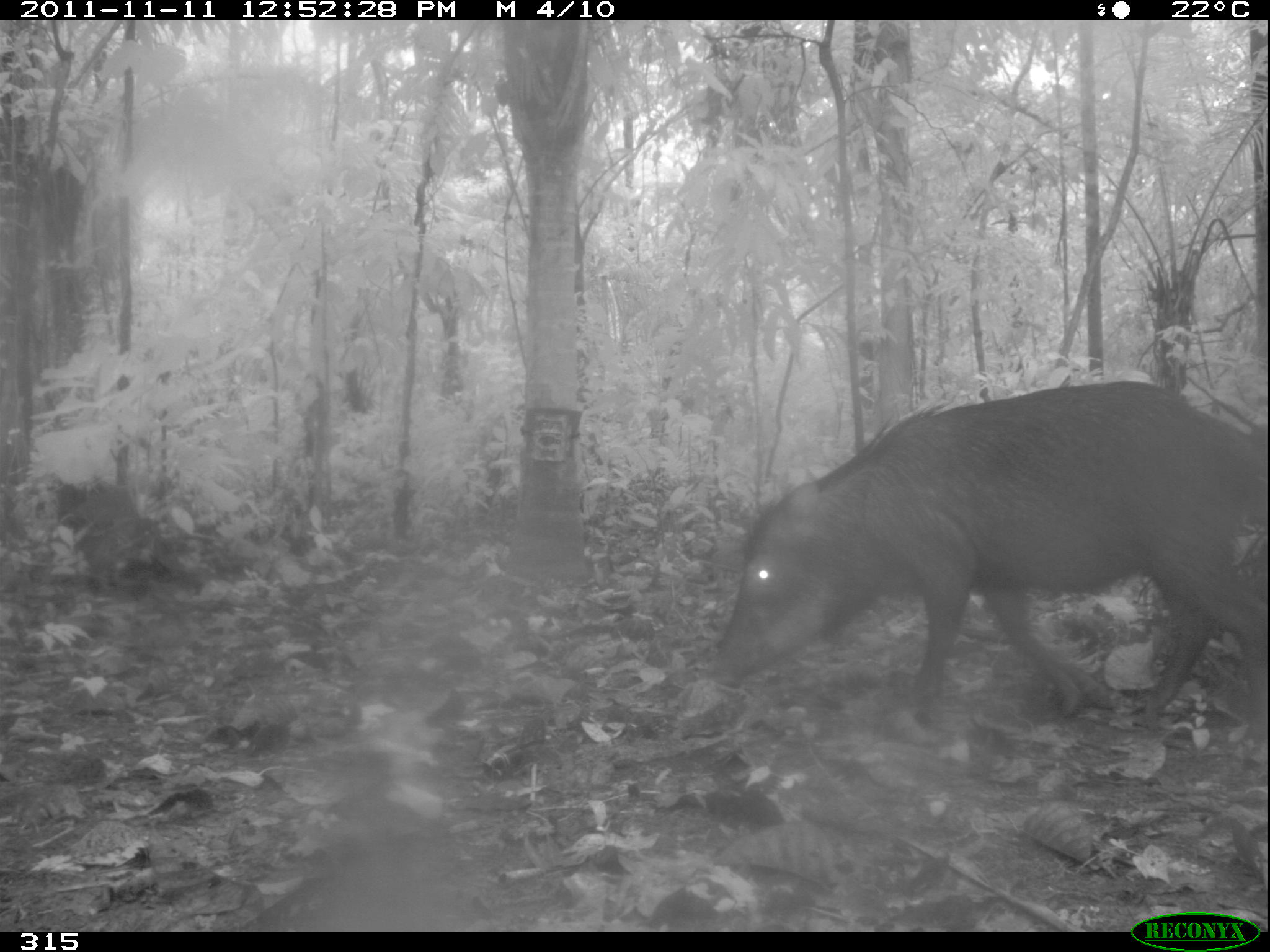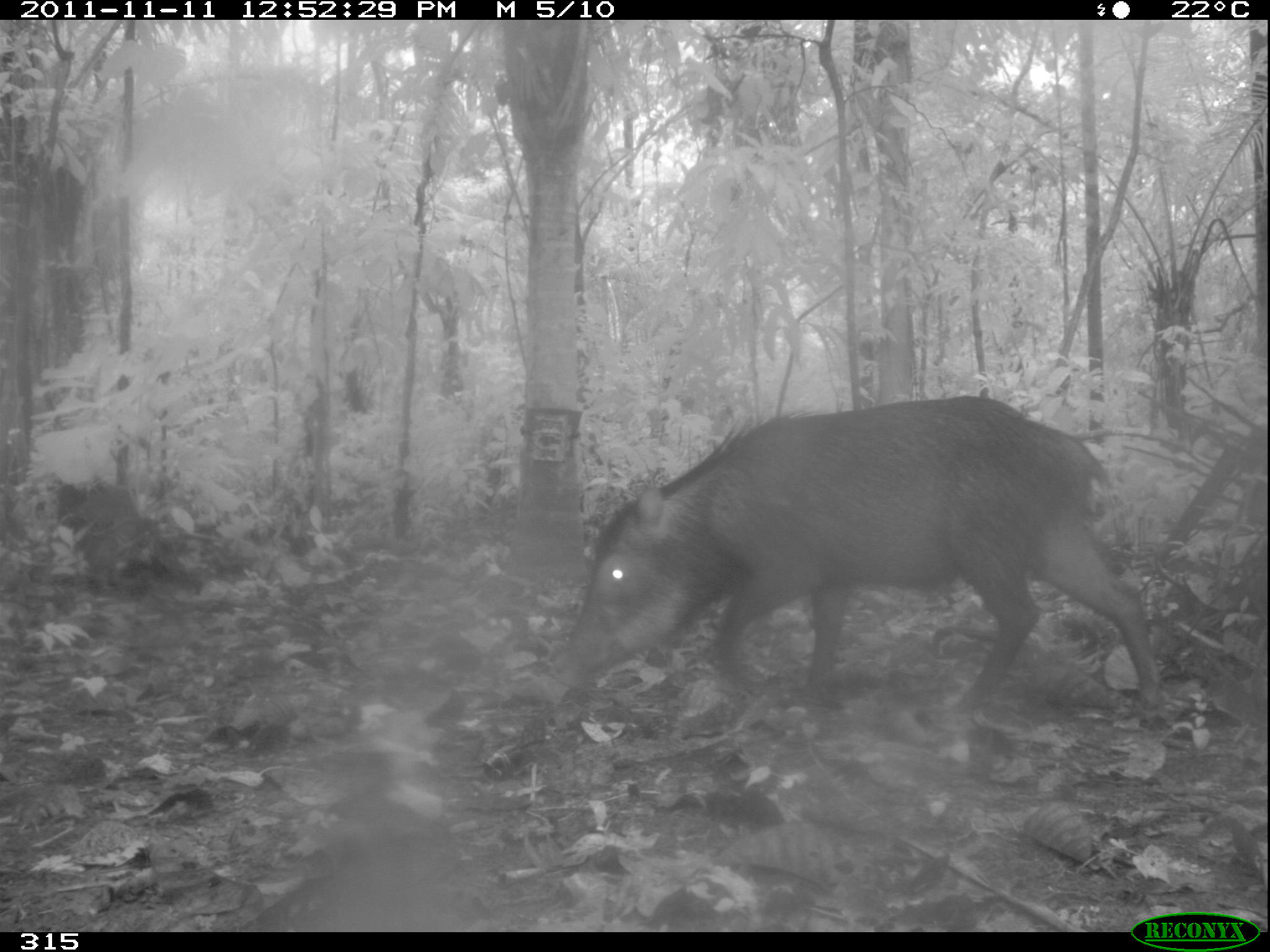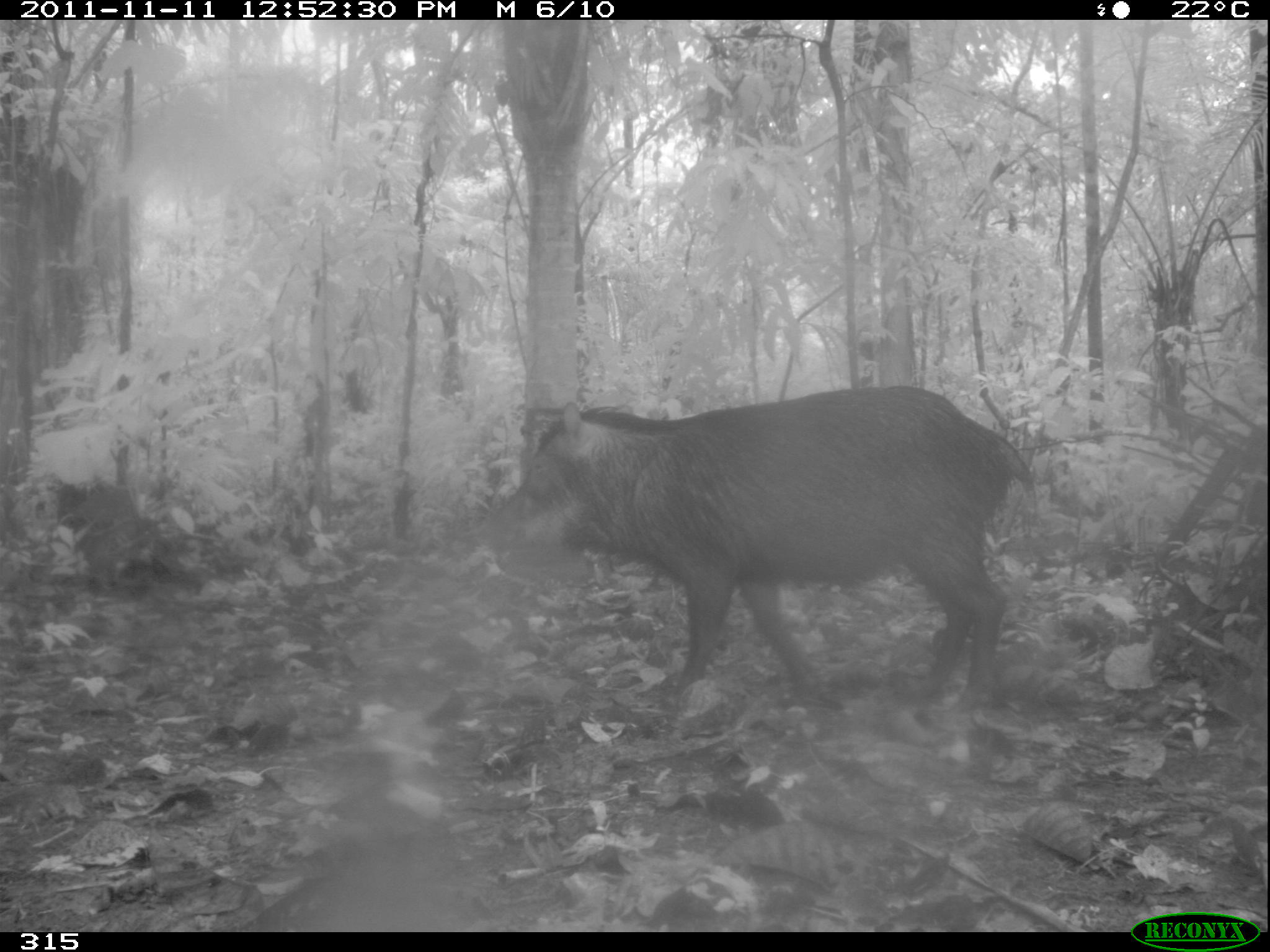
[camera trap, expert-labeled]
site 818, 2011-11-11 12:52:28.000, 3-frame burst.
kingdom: Animalia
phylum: Chordata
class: Mammalia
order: Artiodactyla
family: Tayassuidae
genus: Tayassu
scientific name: Tayassu pecari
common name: white-lipped peccary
Tayassu pecari (white-lipped peccary).